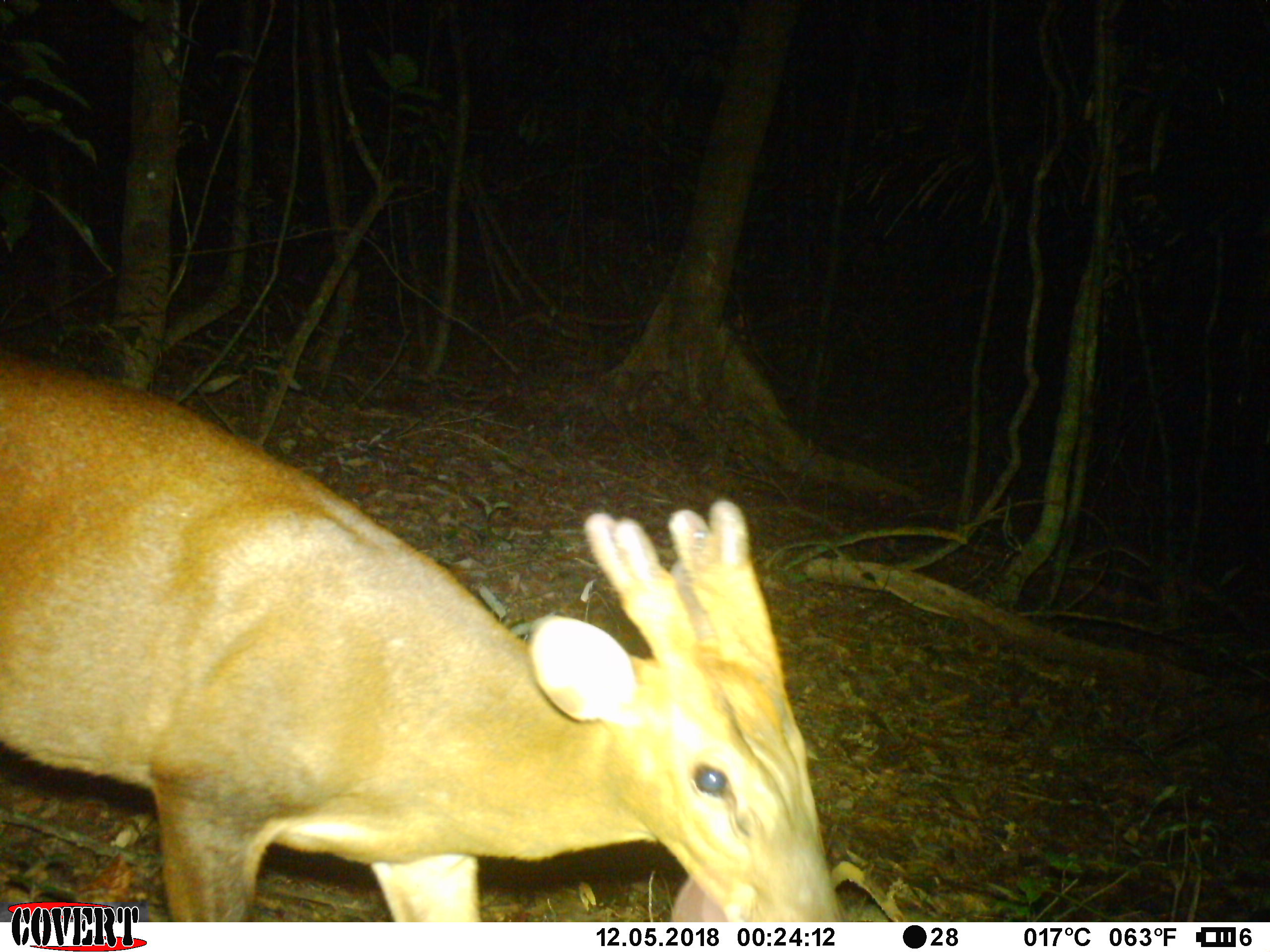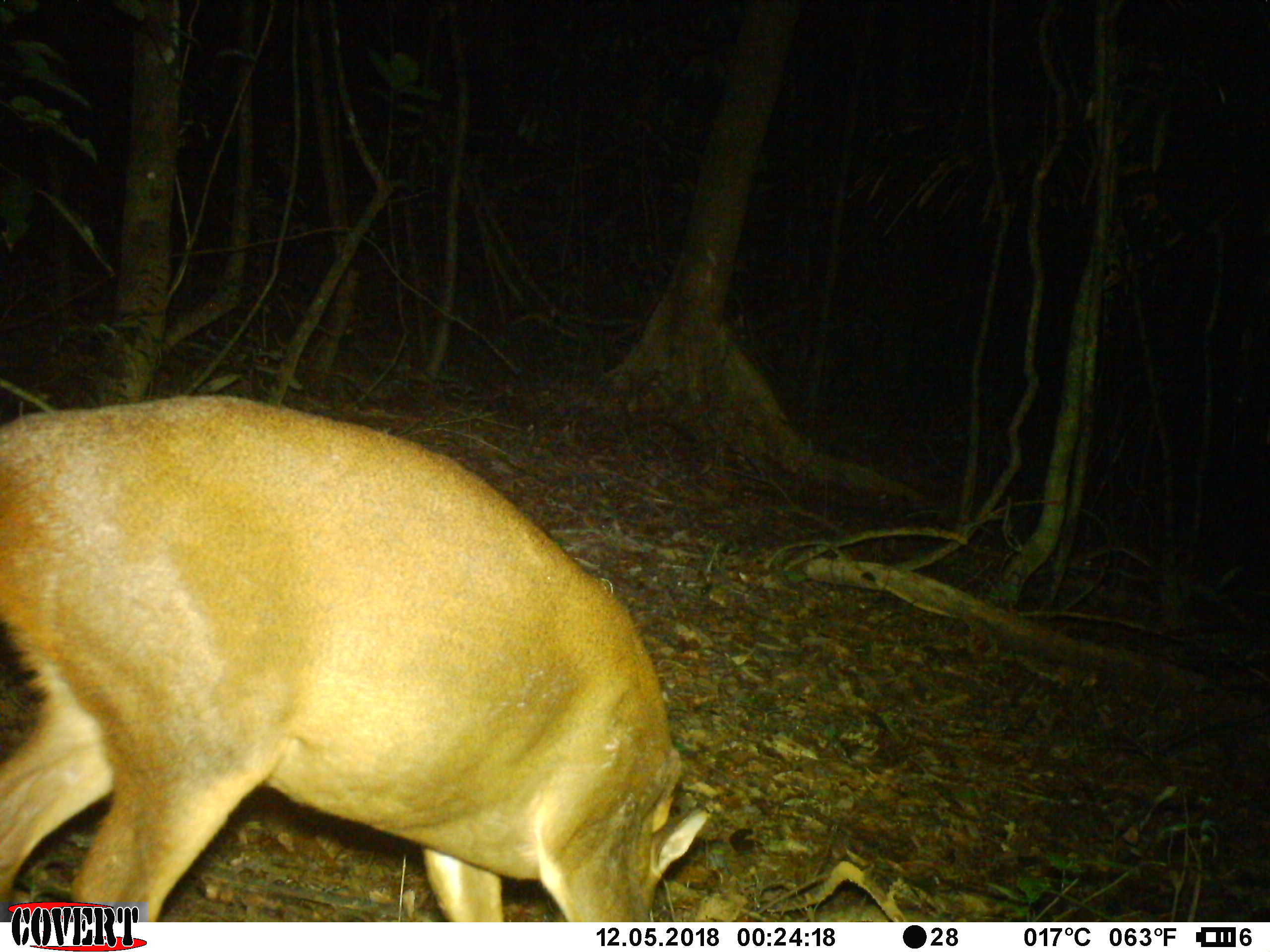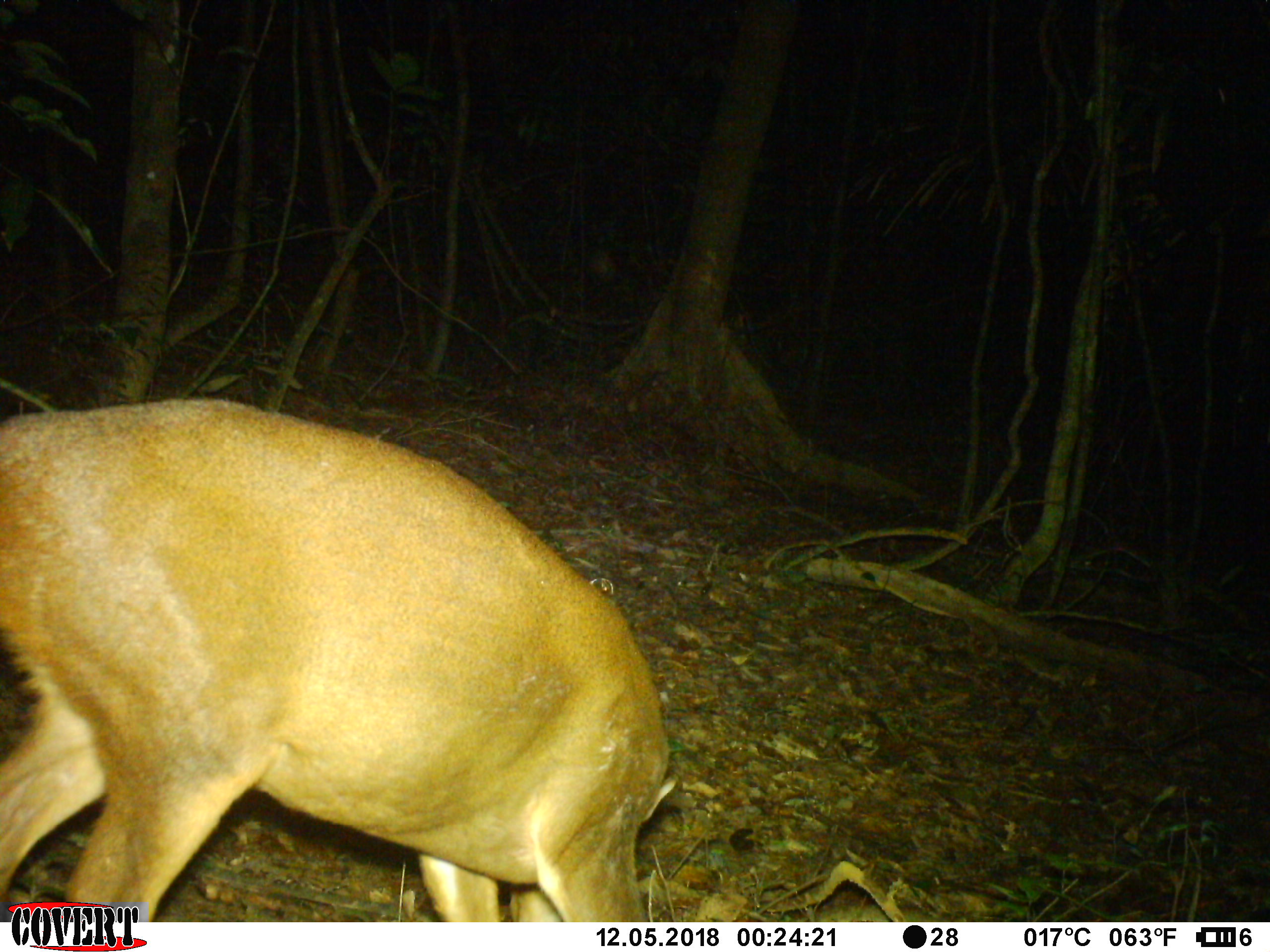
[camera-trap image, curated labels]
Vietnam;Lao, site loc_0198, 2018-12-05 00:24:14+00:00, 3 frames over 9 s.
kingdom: Animalia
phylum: Chordata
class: Mammalia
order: Artiodactyla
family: Cervidae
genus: Muntiacus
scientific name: Muntiacus vuquangensis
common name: large-antlered muntjac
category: large antlered muntjac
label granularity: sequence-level